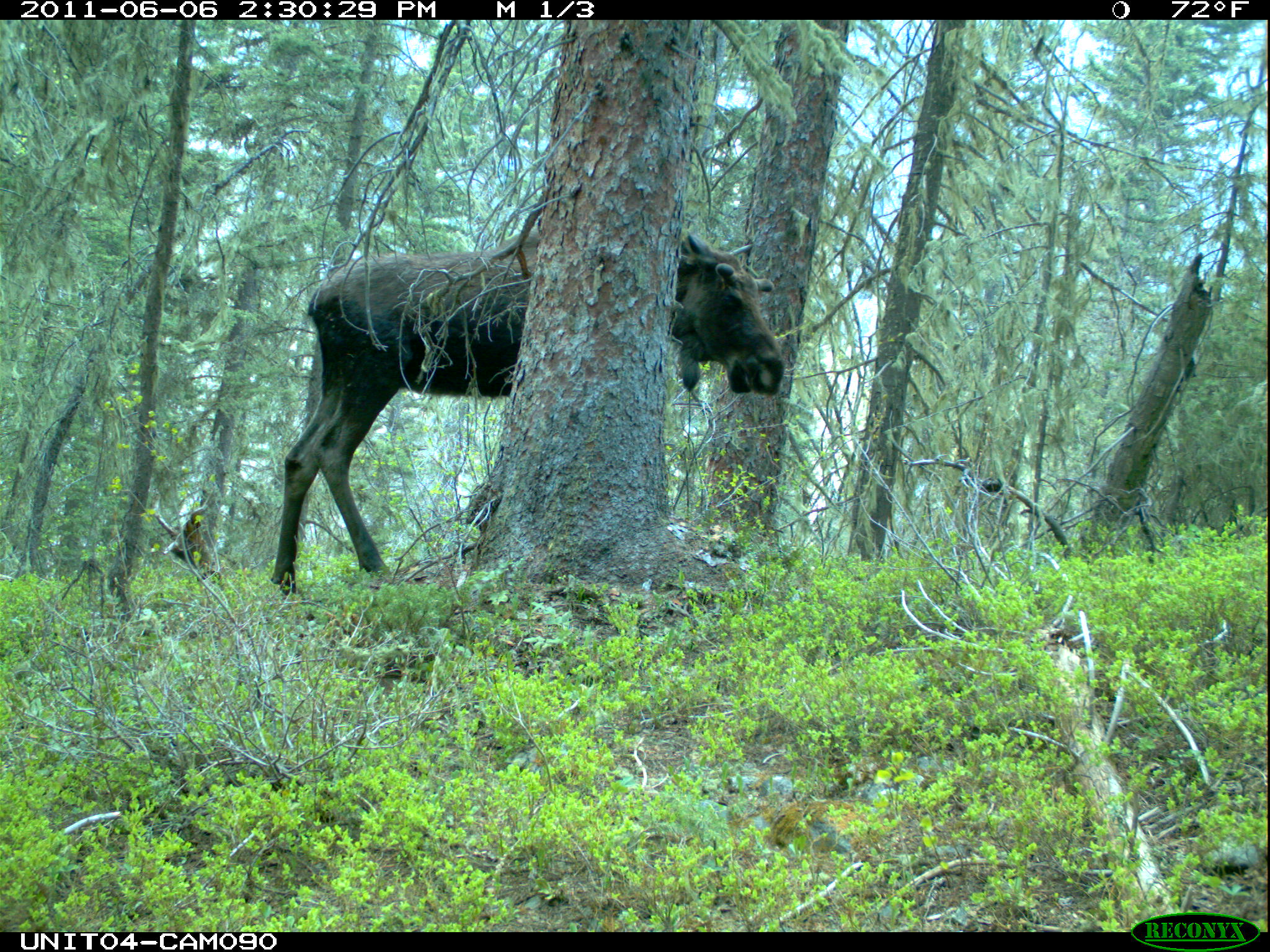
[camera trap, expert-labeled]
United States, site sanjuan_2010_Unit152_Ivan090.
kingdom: Animalia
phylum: Chordata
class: Mammalia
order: Artiodactyla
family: Cervidae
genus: Alces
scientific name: Alces alces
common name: moose